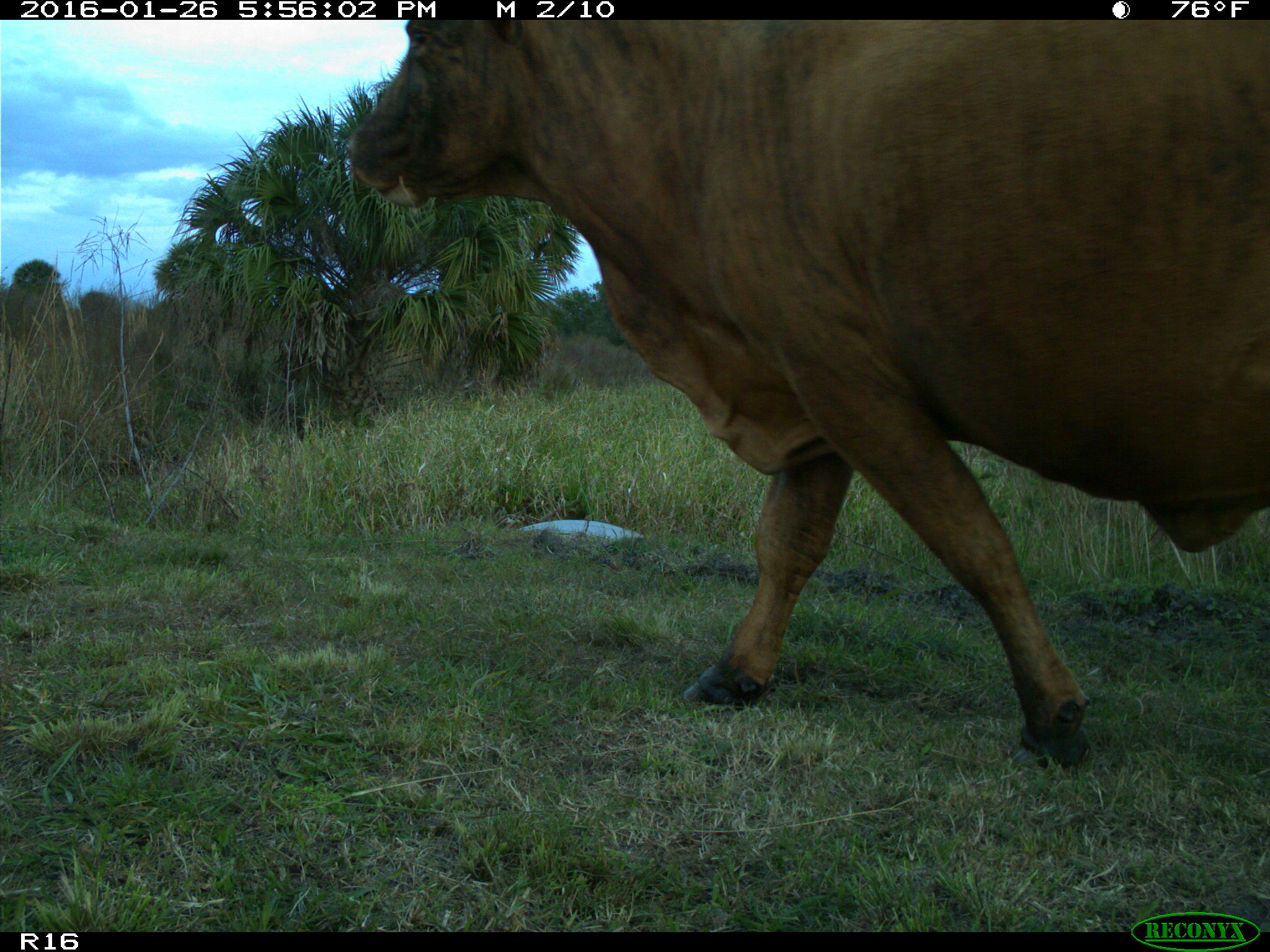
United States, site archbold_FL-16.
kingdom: Animalia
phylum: Chordata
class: Mammalia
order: Artiodactyla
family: Bovidae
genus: Bos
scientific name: Bos taurus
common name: domestic cow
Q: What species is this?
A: Bos taurus (domestic cow).